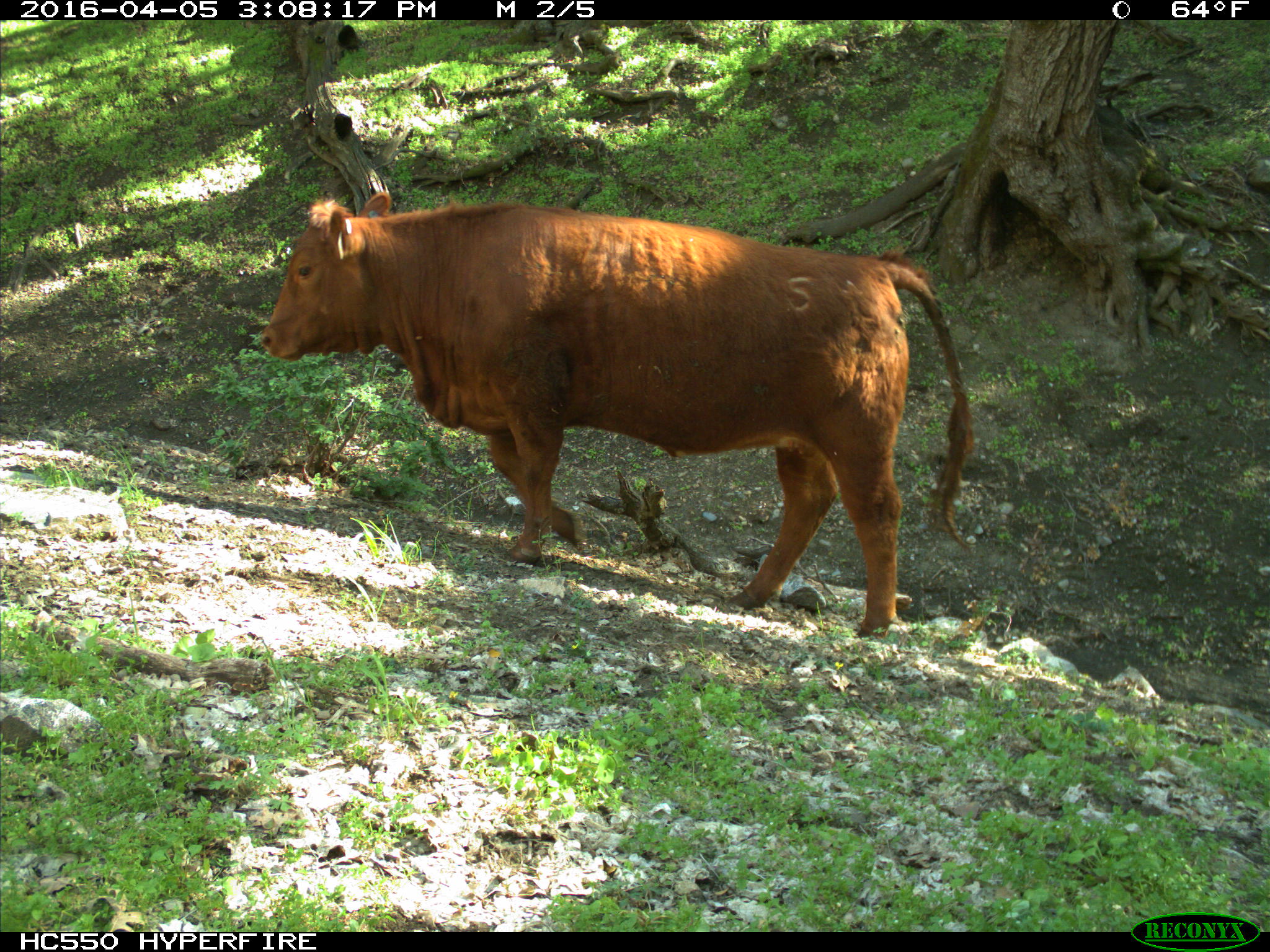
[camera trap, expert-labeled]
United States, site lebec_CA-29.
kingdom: Animalia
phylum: Chordata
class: Mammalia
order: Artiodactyla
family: Bovidae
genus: Bos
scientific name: Bos taurus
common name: domestic cow